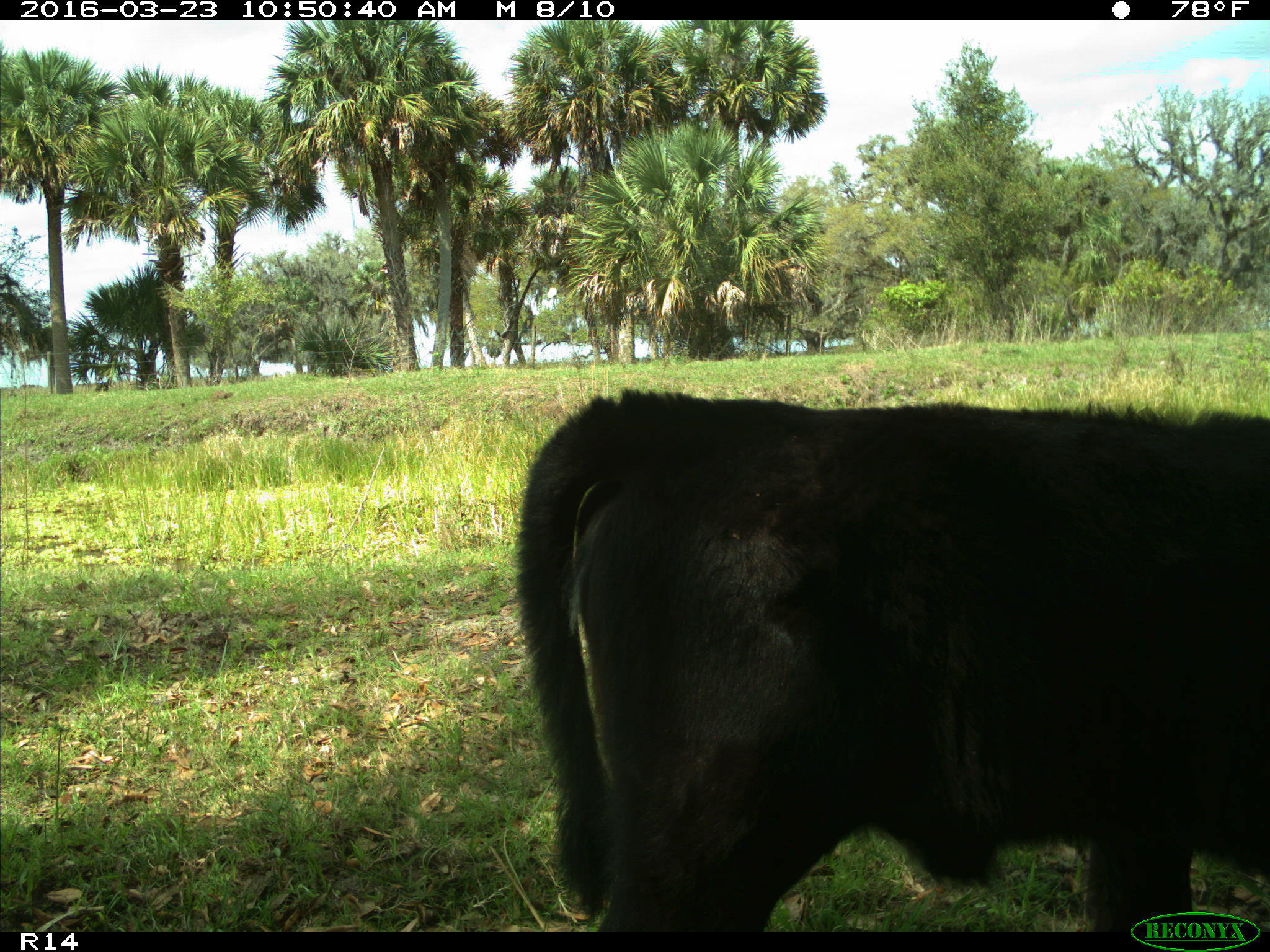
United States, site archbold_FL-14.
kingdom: Animalia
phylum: Chordata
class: Mammalia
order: Artiodactyla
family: Bovidae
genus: Bos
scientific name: Bos taurus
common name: domestic cow